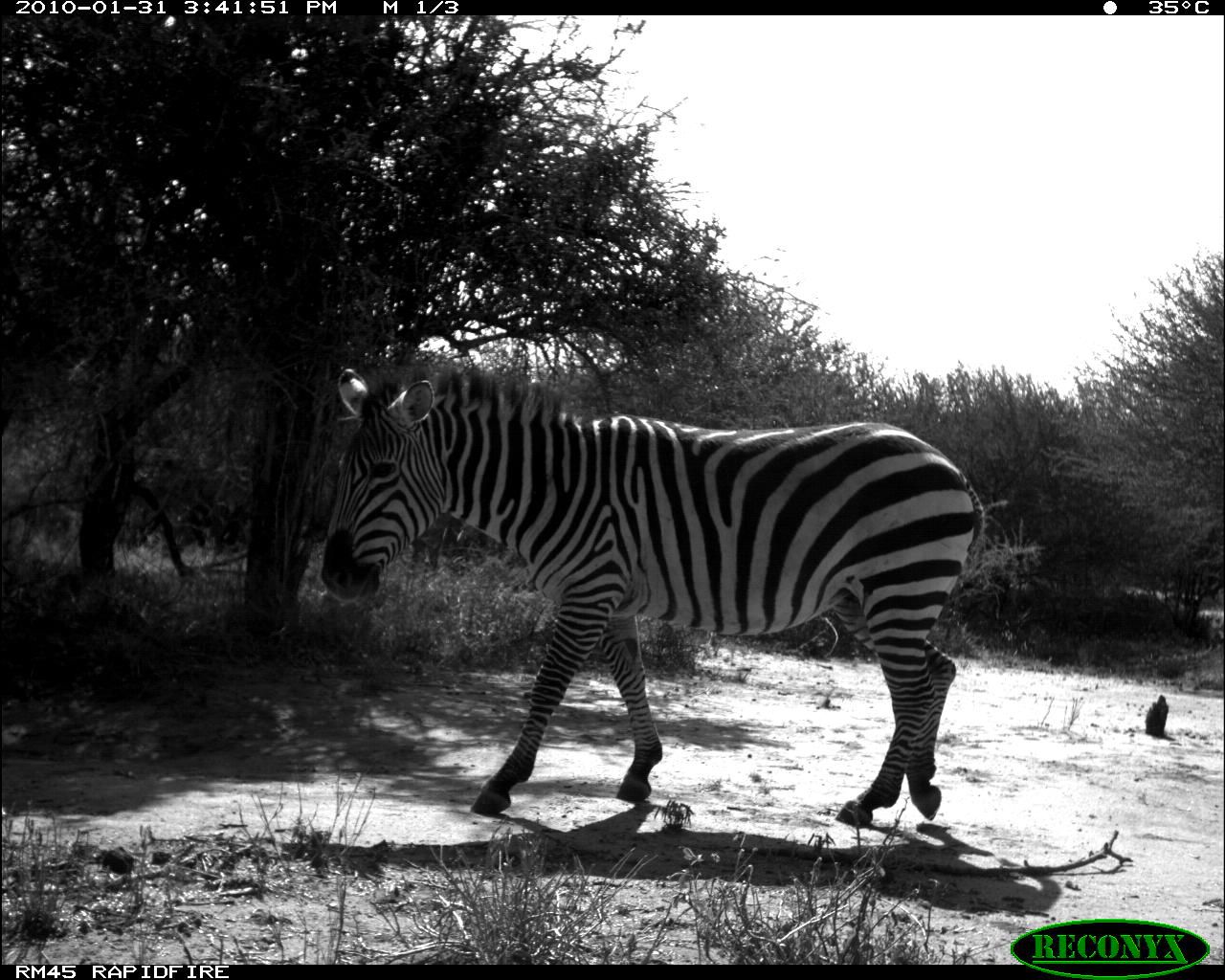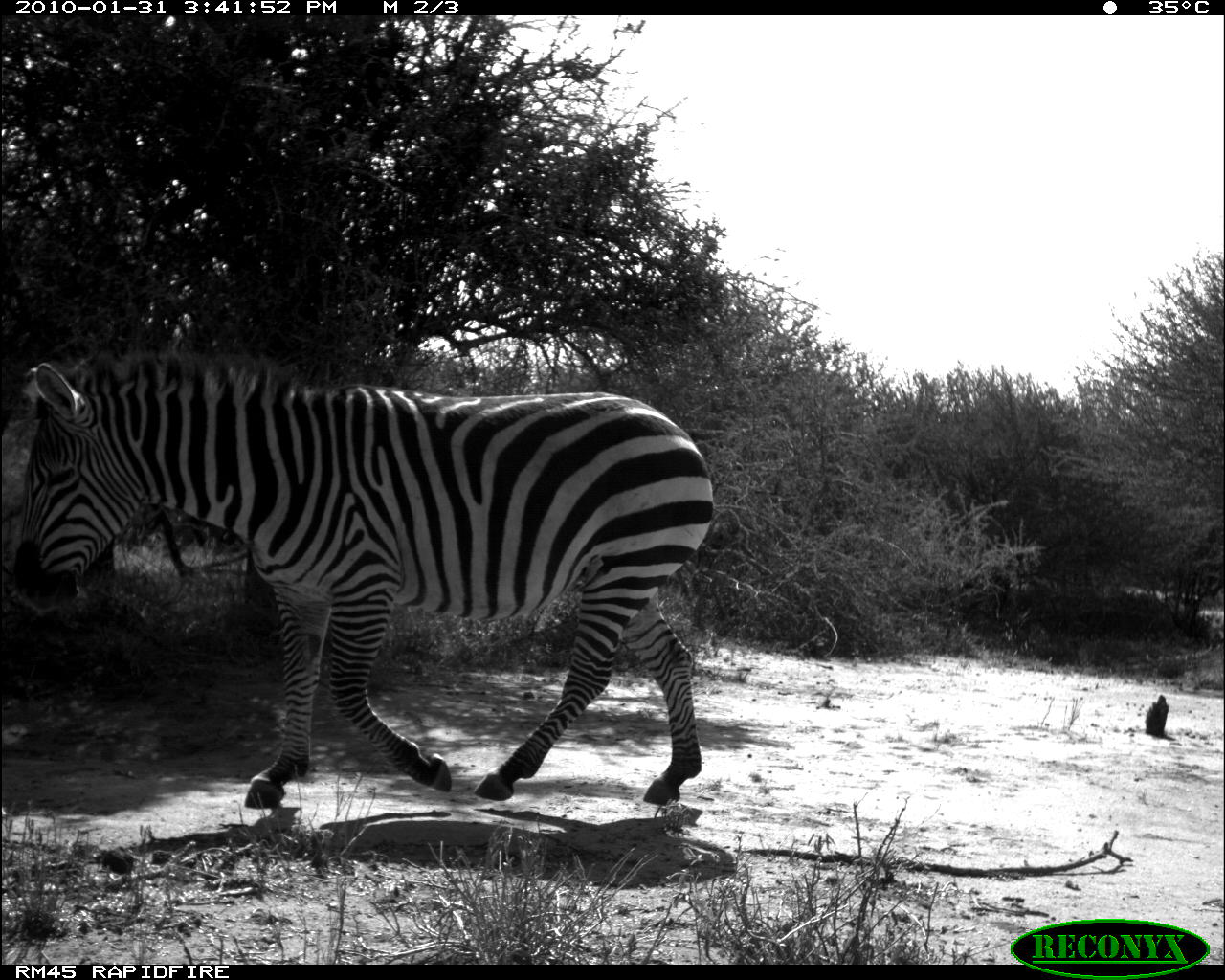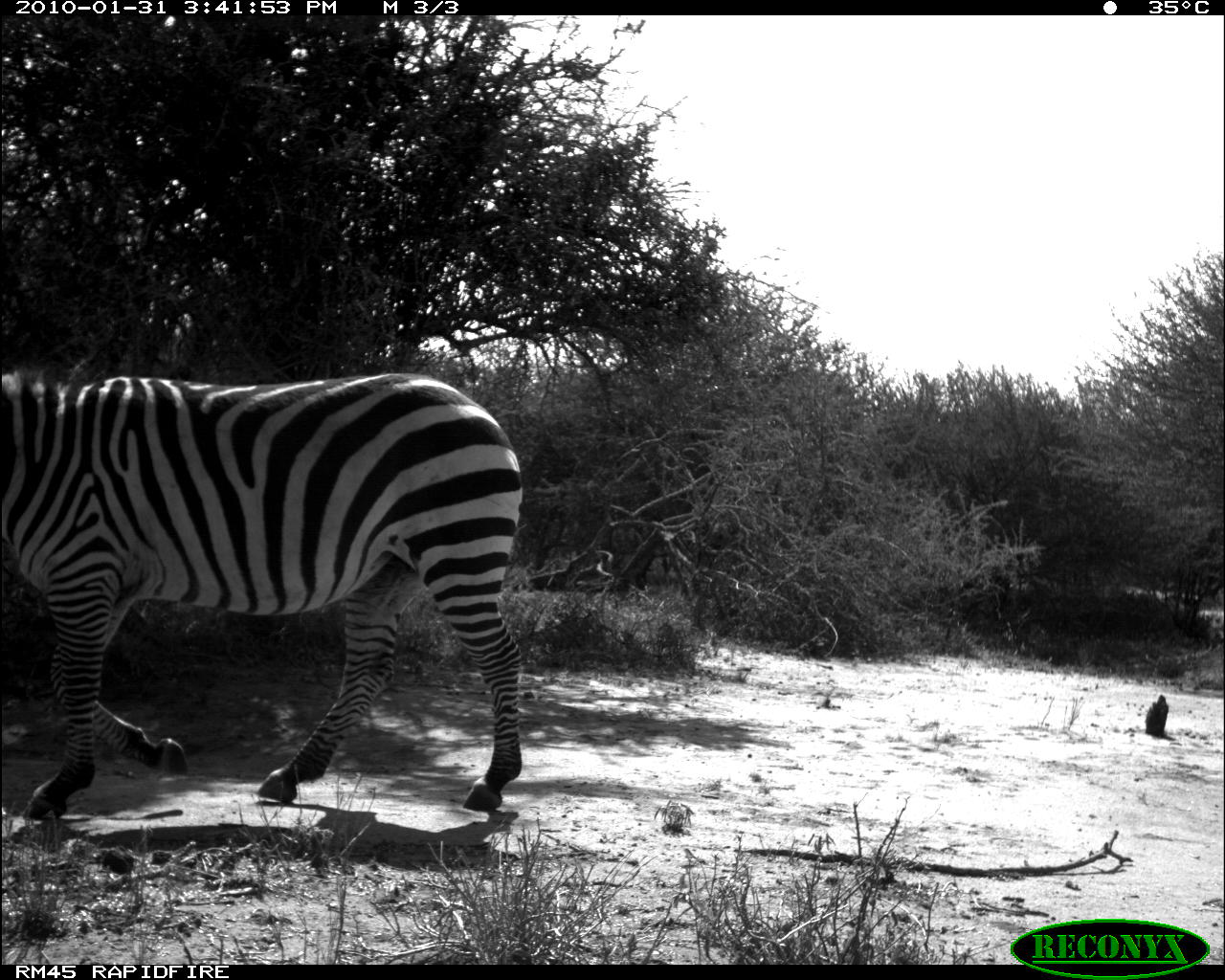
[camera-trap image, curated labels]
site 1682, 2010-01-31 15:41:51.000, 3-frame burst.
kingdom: Animalia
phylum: Chordata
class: Mammalia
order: Perissodactyla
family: Equidae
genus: Equus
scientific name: Equus quagga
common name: plains zebra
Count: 1.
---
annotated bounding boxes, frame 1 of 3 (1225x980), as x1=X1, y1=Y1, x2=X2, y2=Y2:
equus quagga: x1=318, y1=364, x2=985, y2=828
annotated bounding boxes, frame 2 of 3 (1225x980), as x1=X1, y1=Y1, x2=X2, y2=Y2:
equus quagga: x1=9, y1=350, x2=714, y2=808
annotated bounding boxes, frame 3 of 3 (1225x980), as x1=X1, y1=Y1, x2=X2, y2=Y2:
equus quagga: x1=1, y1=372, x2=526, y2=819